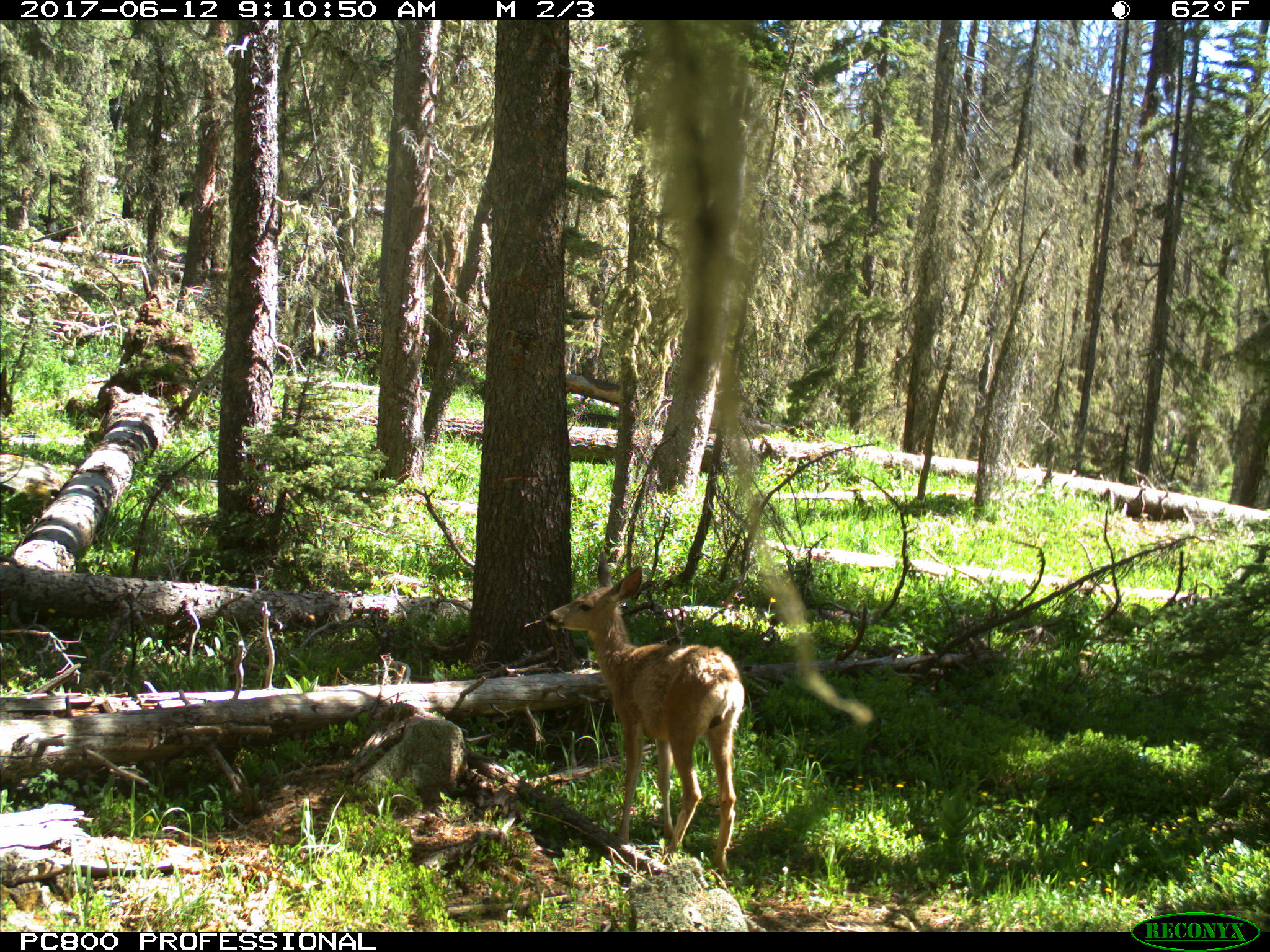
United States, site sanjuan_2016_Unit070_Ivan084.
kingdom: Animalia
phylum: Chordata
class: Mammalia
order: Artiodactyla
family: Cervidae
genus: Odocoileus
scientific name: Odocoileus hemionus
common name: mule deer